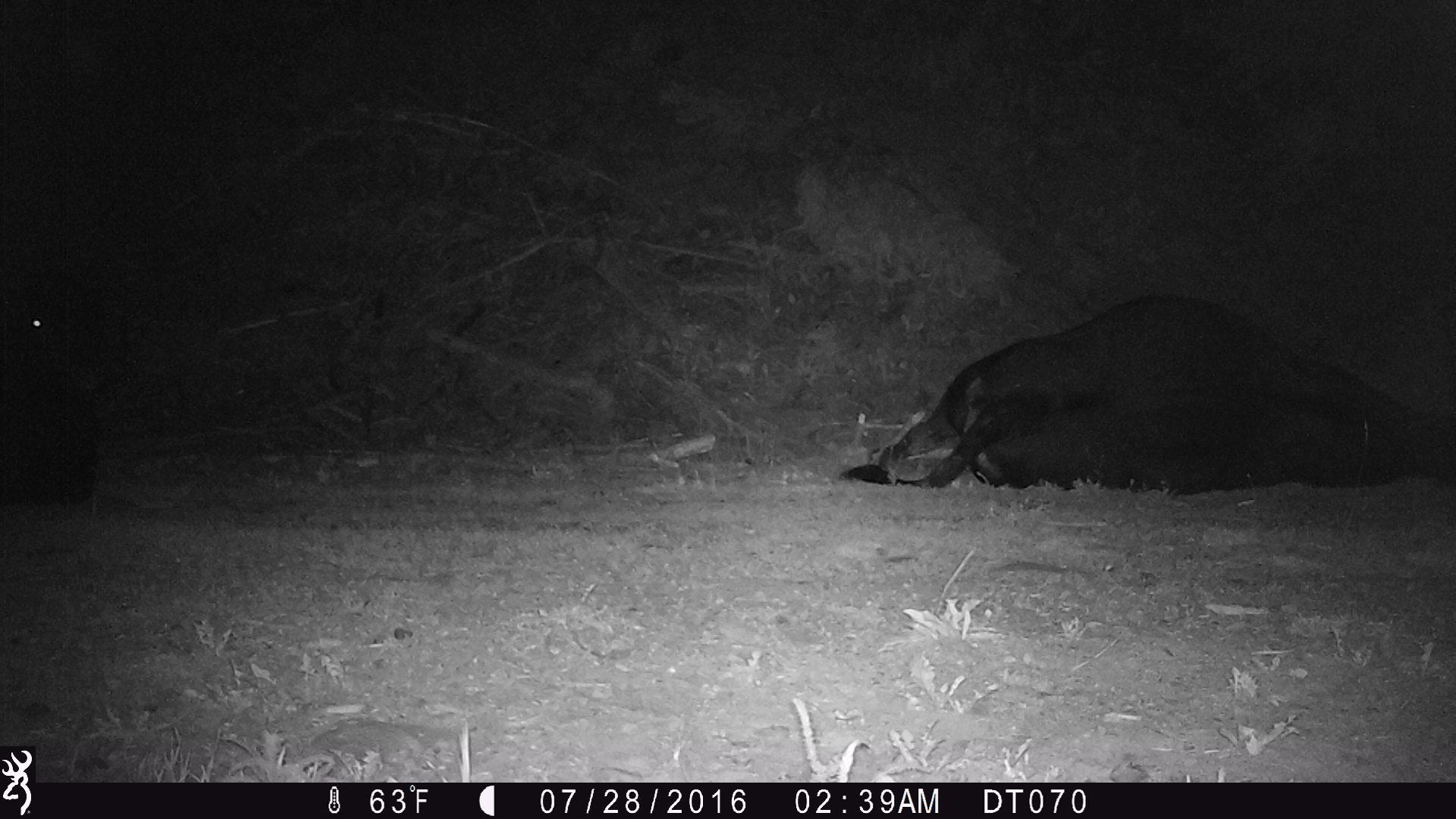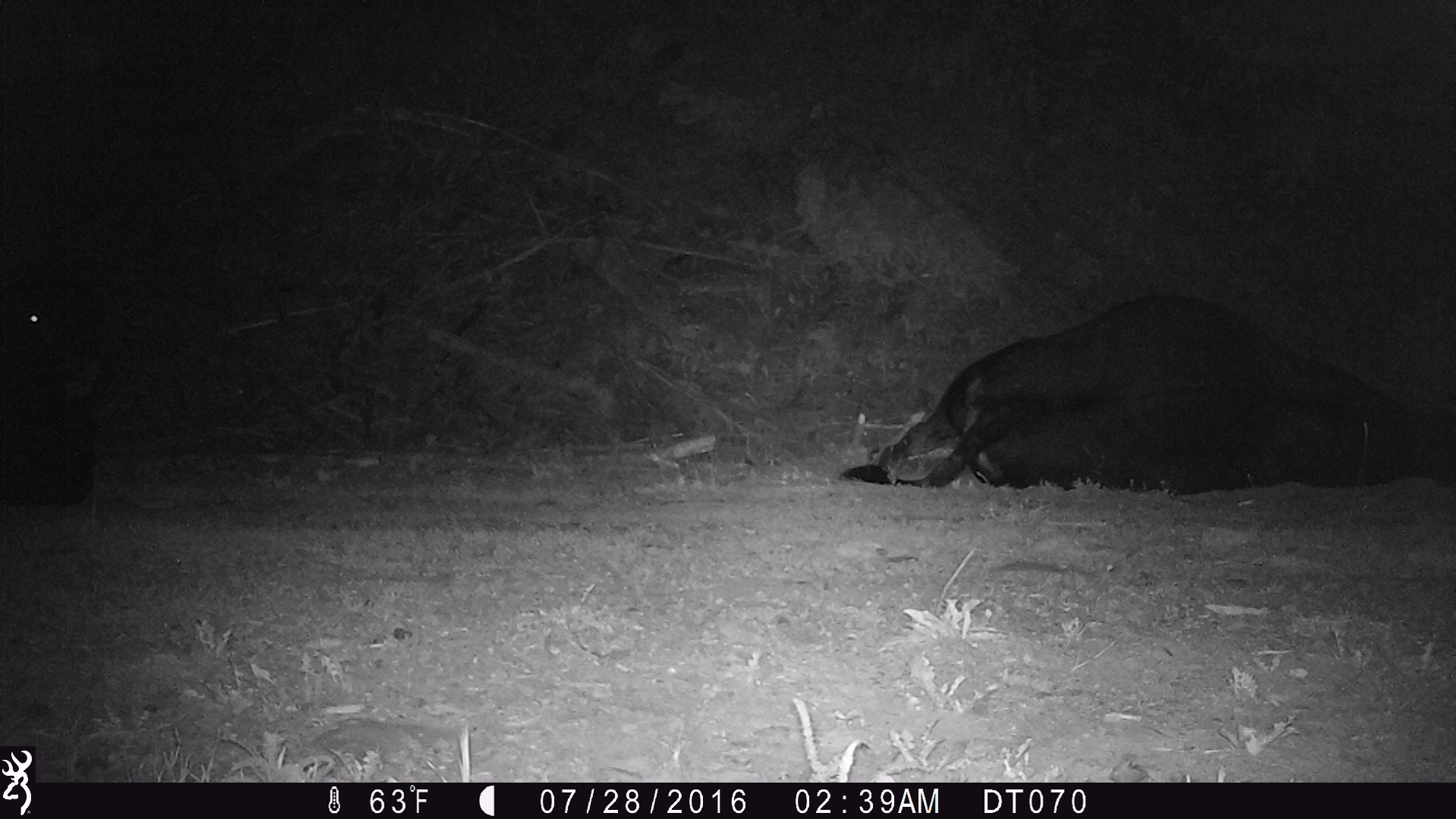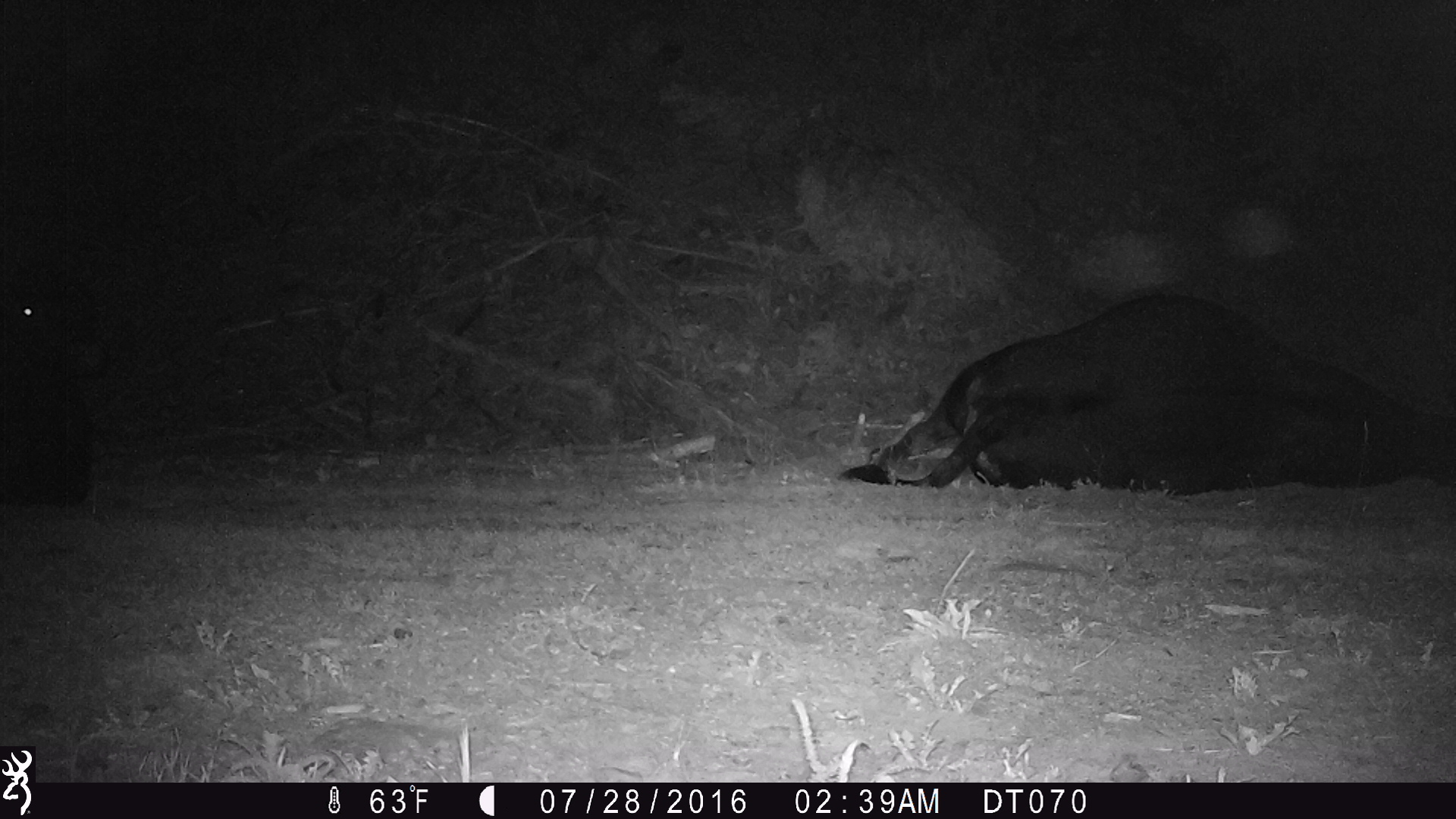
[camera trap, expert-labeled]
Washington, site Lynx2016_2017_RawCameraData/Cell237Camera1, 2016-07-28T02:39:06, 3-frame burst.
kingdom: Animalia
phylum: Chordata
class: Mammalia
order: Artiodactyla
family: Bovidae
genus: Bos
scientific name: Bos taurus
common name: domestic cattle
Domestic cattle (Bos taurus). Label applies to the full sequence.